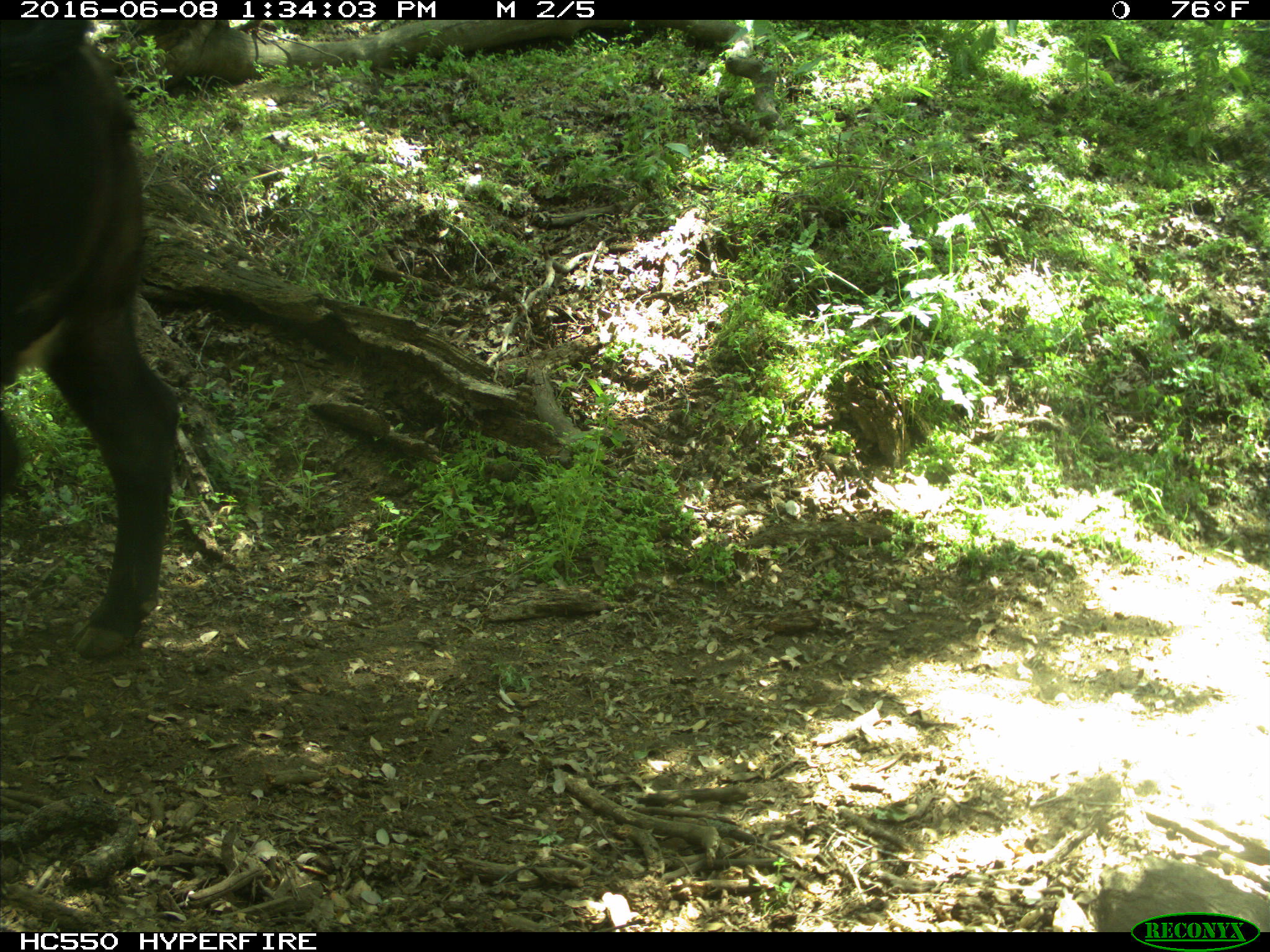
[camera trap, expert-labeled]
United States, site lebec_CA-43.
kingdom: Animalia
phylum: Chordata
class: Mammalia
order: Artiodactyla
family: Bovidae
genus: Bos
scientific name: Bos taurus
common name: domestic cow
Bos taurus (domestic cow).